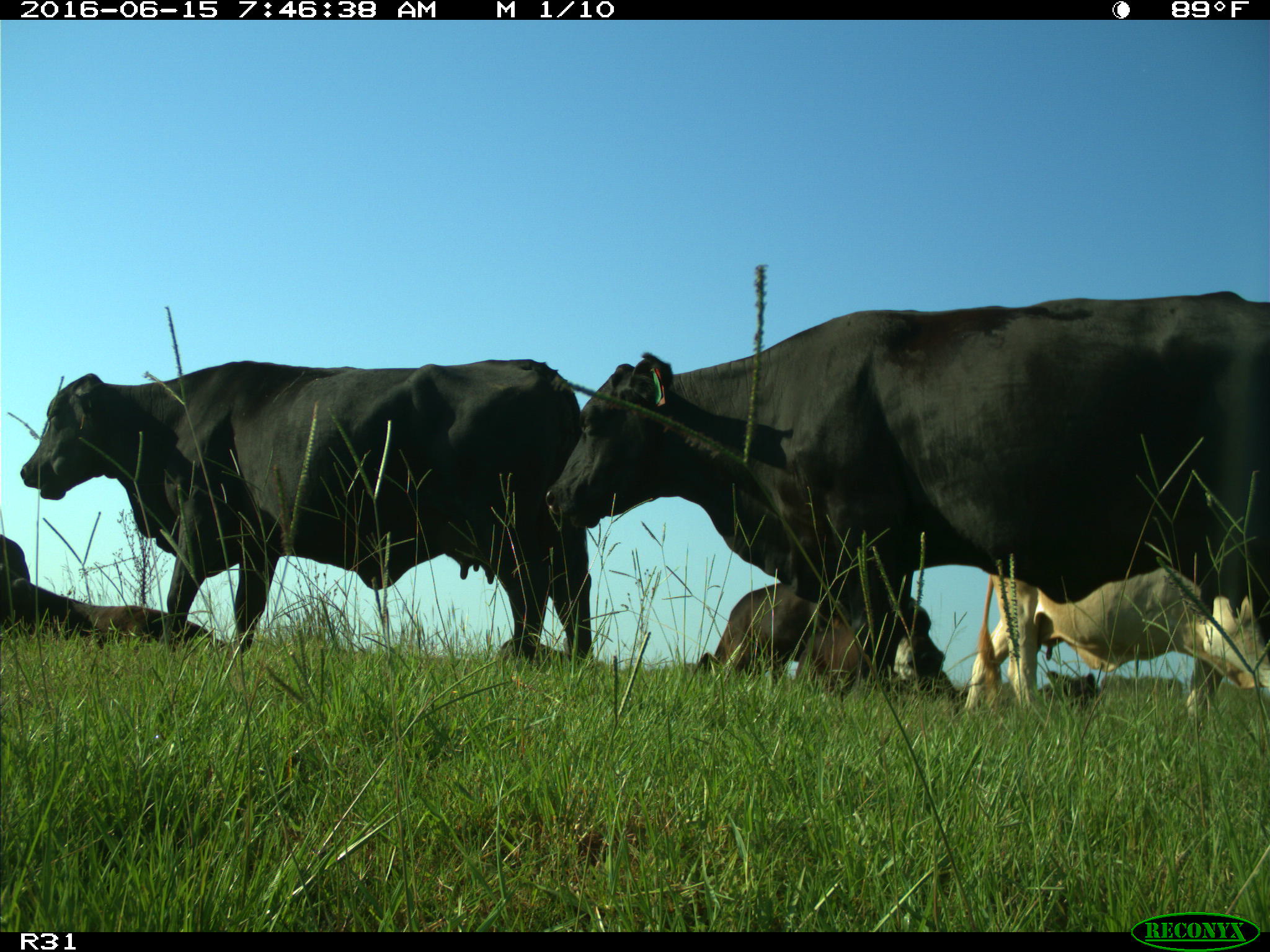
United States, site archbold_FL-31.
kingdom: Animalia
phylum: Chordata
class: Mammalia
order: Artiodactyla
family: Bovidae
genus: Bos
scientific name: Bos taurus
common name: domestic cow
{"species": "Bos taurus (domestic cow)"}